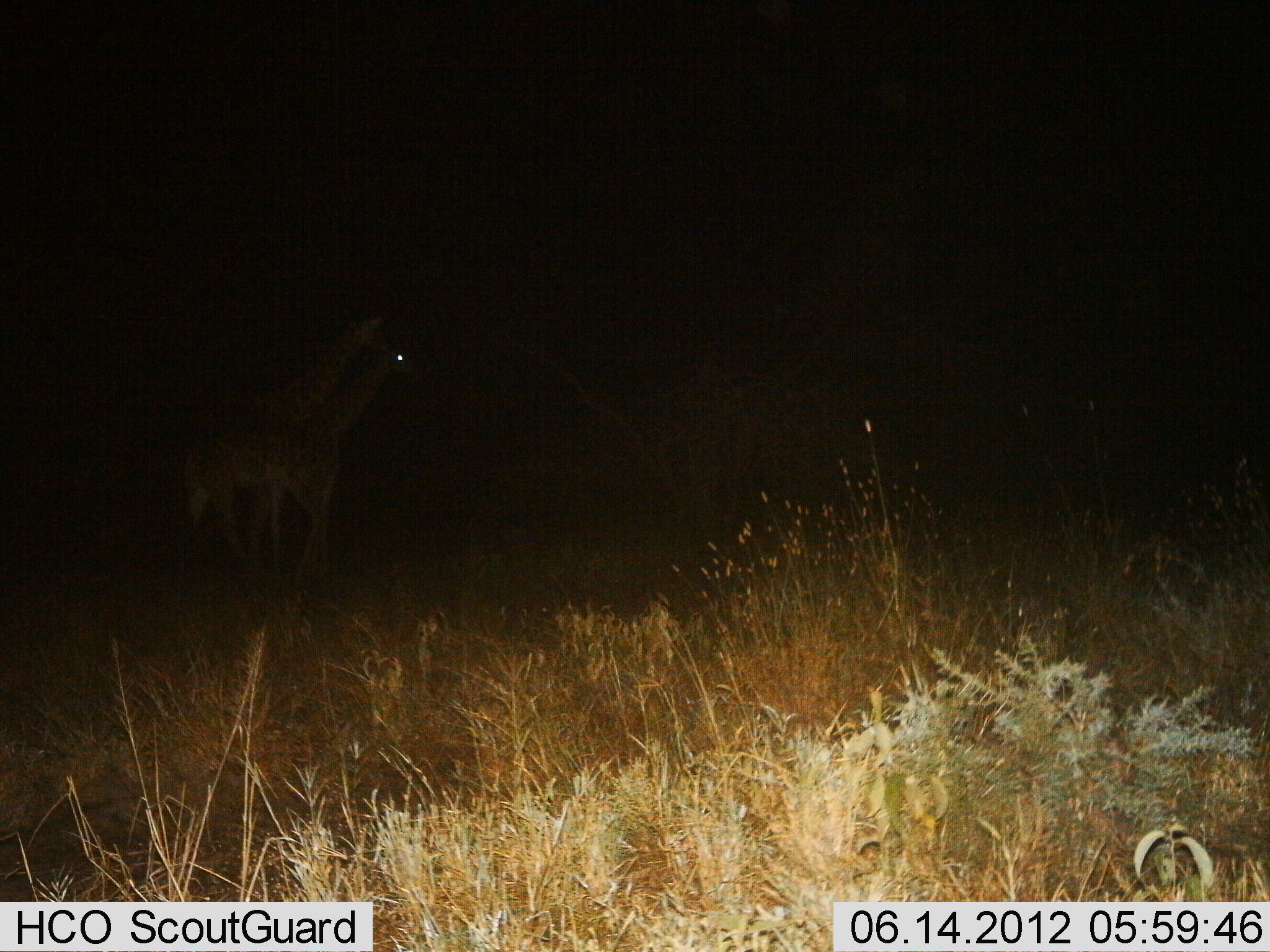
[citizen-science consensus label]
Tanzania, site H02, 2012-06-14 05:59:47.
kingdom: Animalia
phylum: Chordata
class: Mammalia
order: Artiodactyla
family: Giraffidae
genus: Giraffa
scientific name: Giraffa camelopardalis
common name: giraffe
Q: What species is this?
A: Giraffe (Giraffa camelopardalis).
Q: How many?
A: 2.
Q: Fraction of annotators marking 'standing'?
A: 40%.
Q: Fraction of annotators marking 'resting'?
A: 0%.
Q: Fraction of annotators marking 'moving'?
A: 60%.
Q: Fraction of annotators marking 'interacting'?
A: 0%.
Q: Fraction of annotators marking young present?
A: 0%.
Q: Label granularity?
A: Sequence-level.